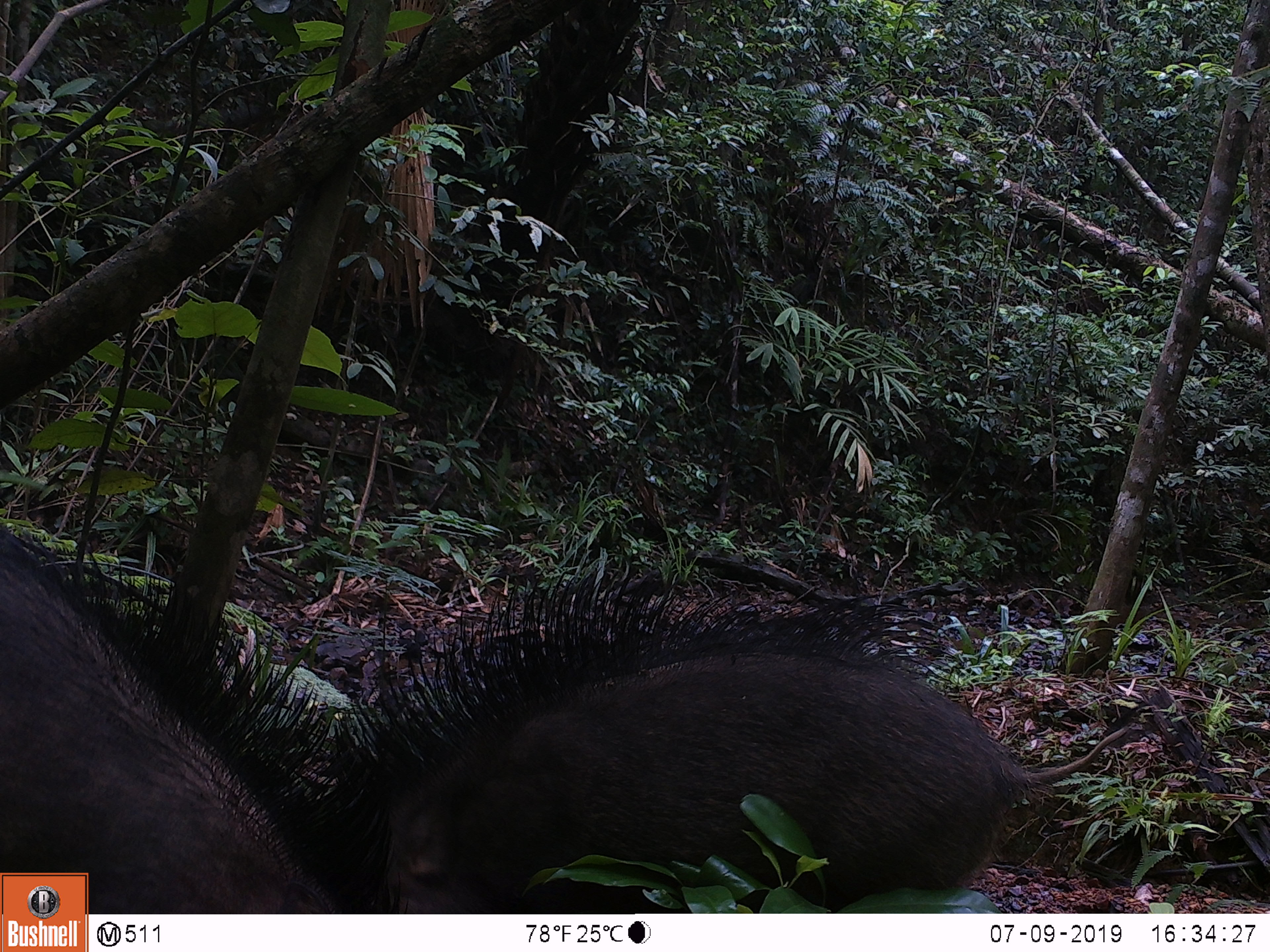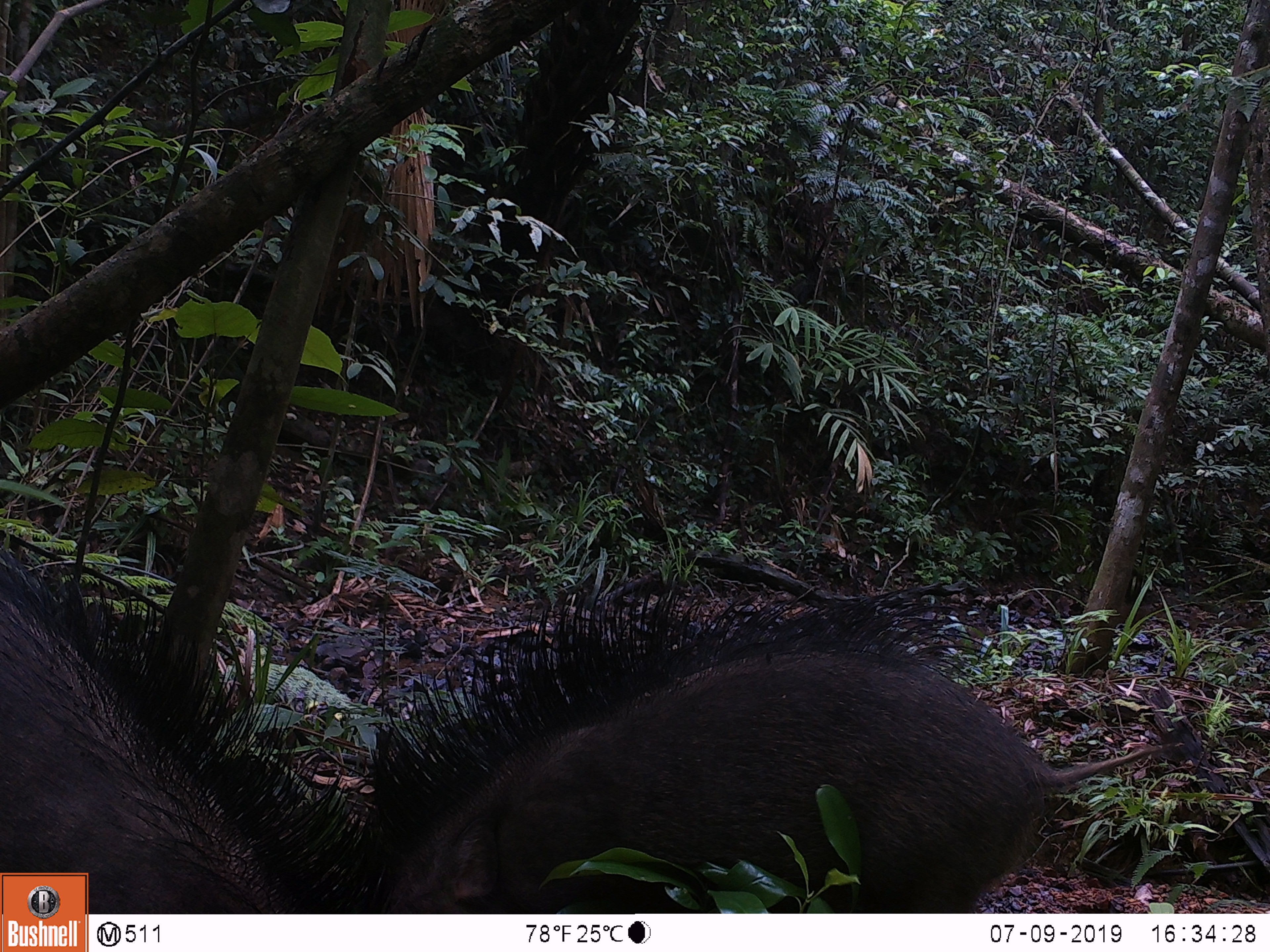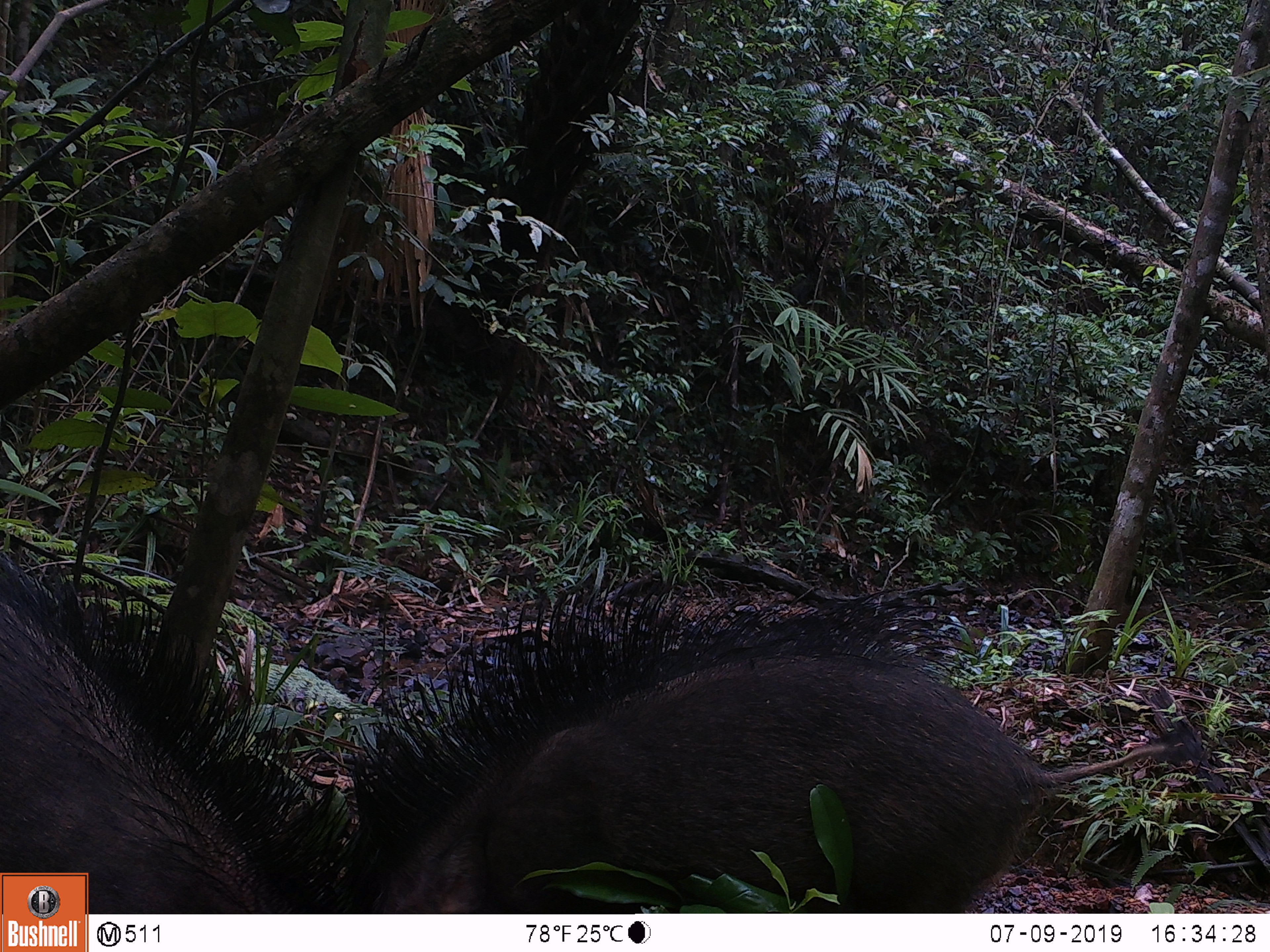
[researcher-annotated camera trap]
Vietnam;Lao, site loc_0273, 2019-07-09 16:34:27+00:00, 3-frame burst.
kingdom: Animalia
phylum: Chordata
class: Mammalia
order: Artiodactyla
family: Suidae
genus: Sus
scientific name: Sus scrofa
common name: eurasian wild pig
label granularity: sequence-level